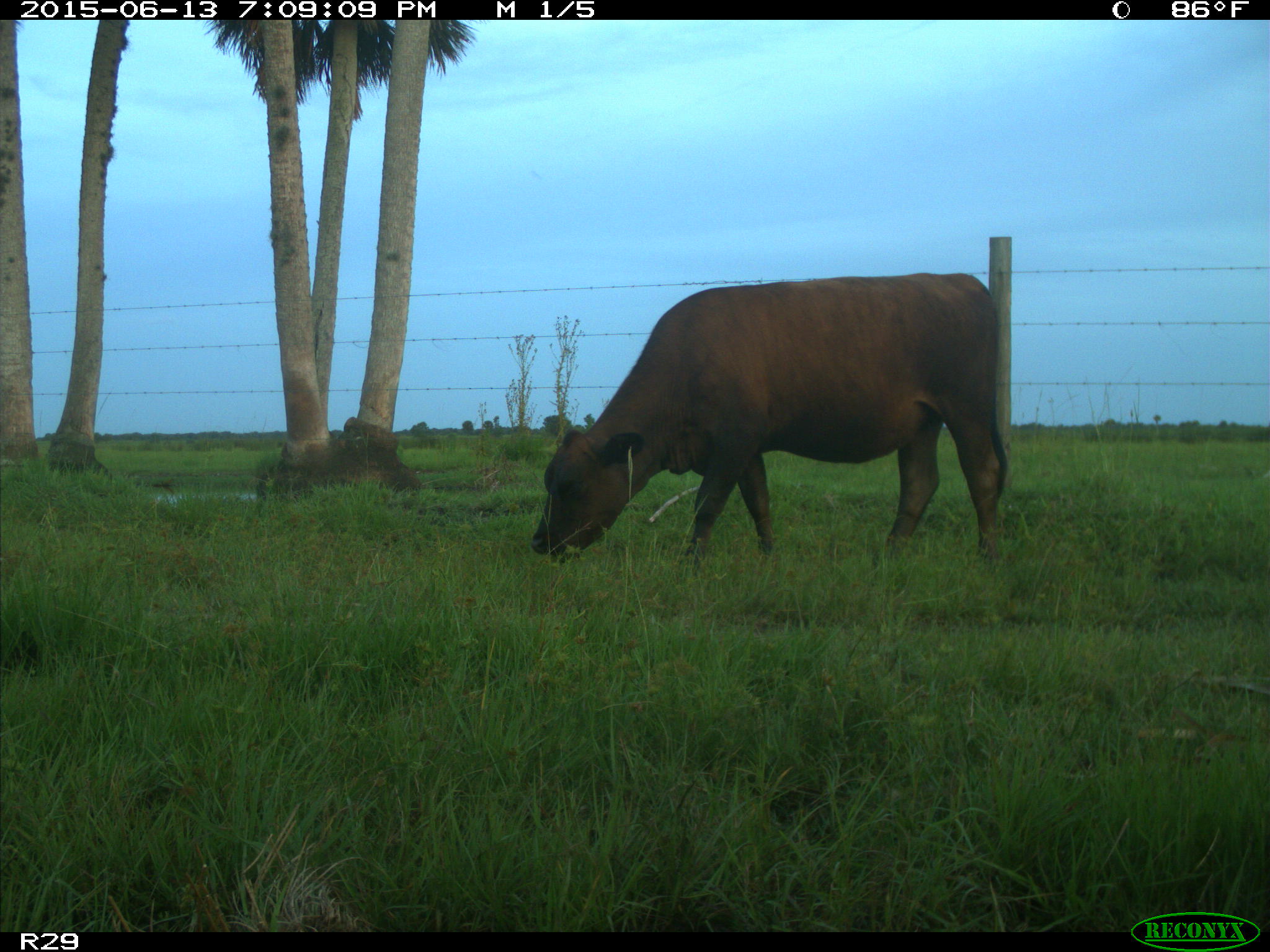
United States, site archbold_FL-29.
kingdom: Animalia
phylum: Chordata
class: Mammalia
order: Artiodactyla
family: Bovidae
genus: Bos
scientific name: Bos taurus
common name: domestic cow